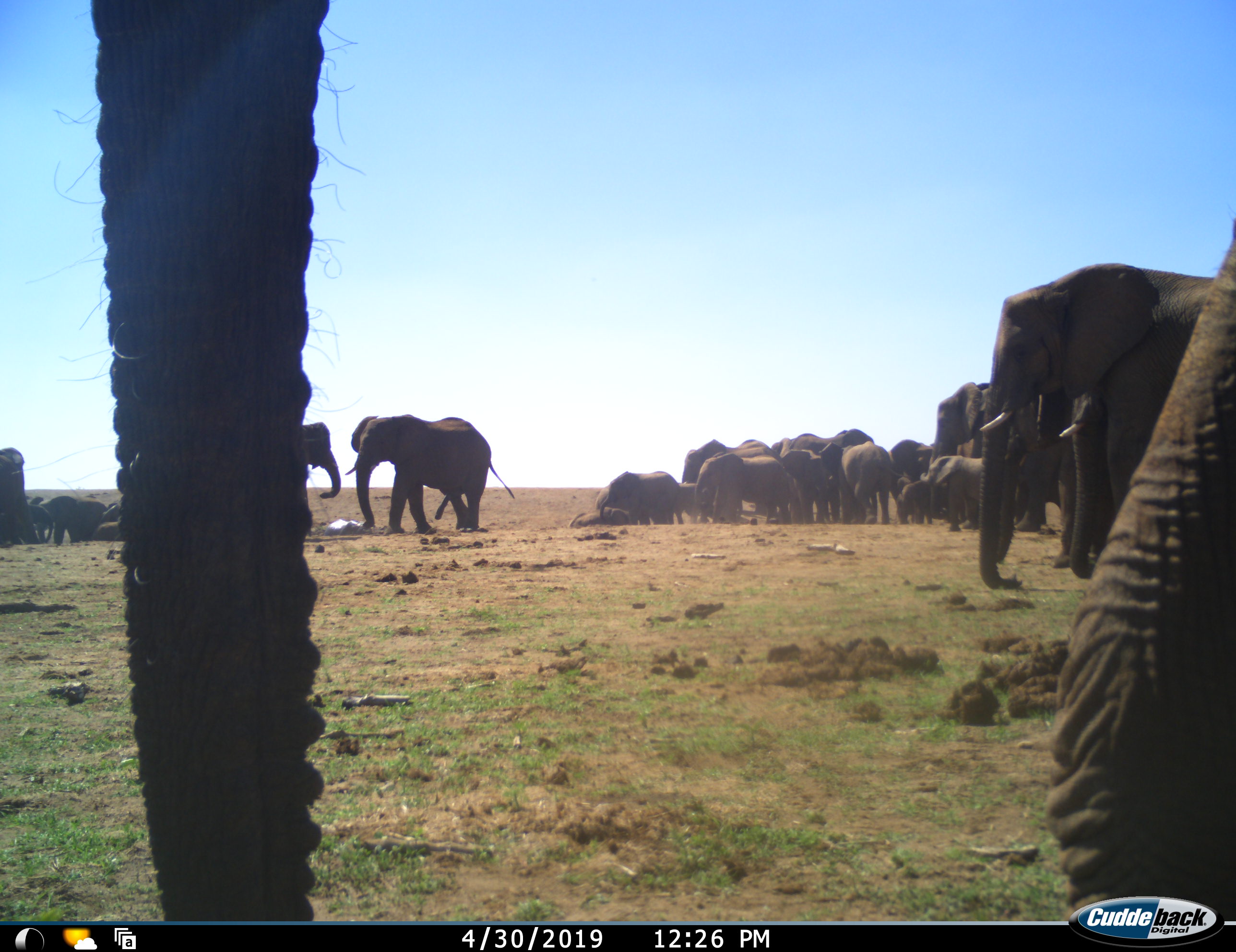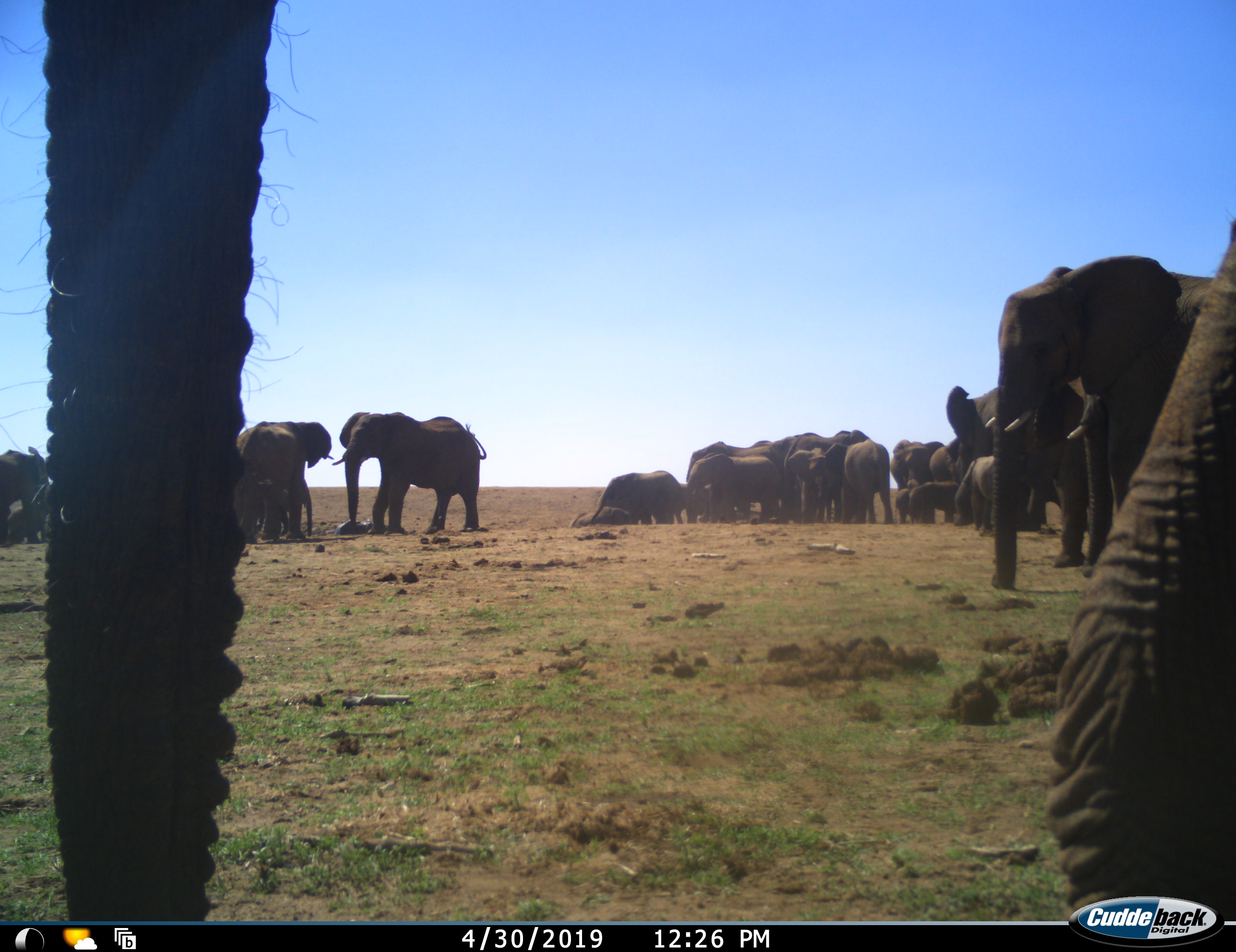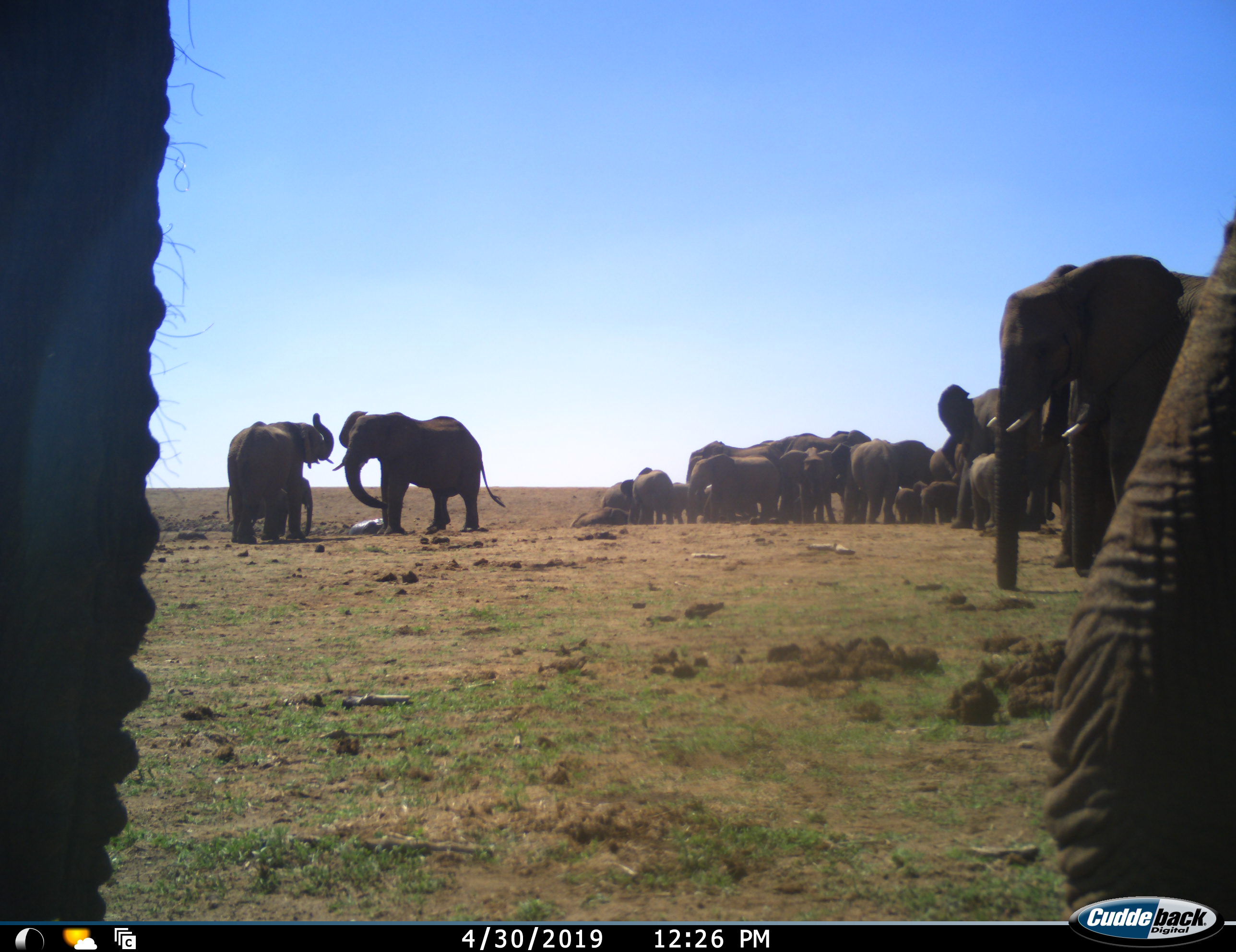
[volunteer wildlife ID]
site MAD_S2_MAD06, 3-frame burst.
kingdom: Animalia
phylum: Chordata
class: Mammalia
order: Proboscidea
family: Elephantidae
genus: Loxodonta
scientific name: Loxodonta africana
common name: african bush elephant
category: elephant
Elephant (african bush elephant) (Loxodonta africana), count 11-50. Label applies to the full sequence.